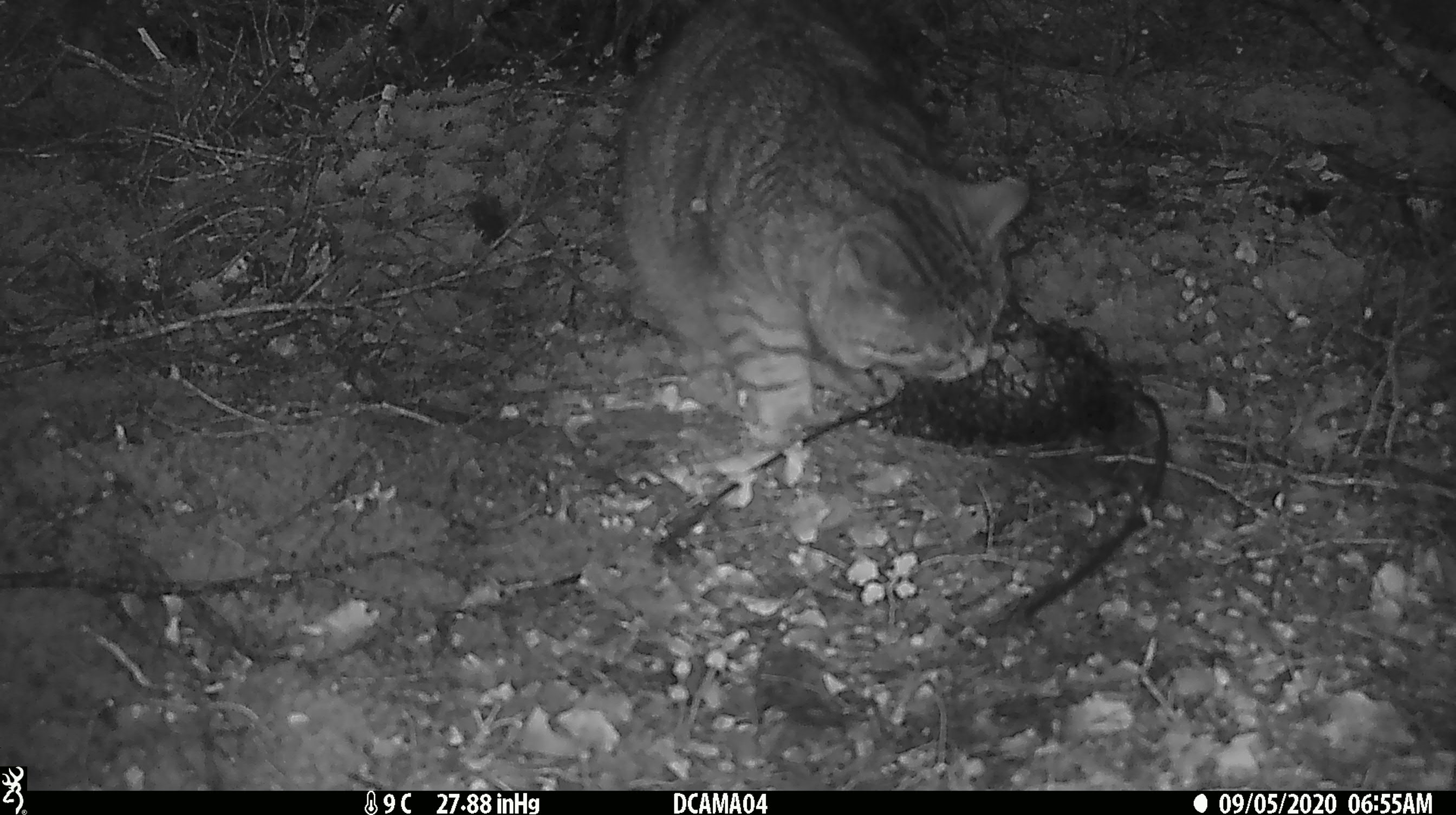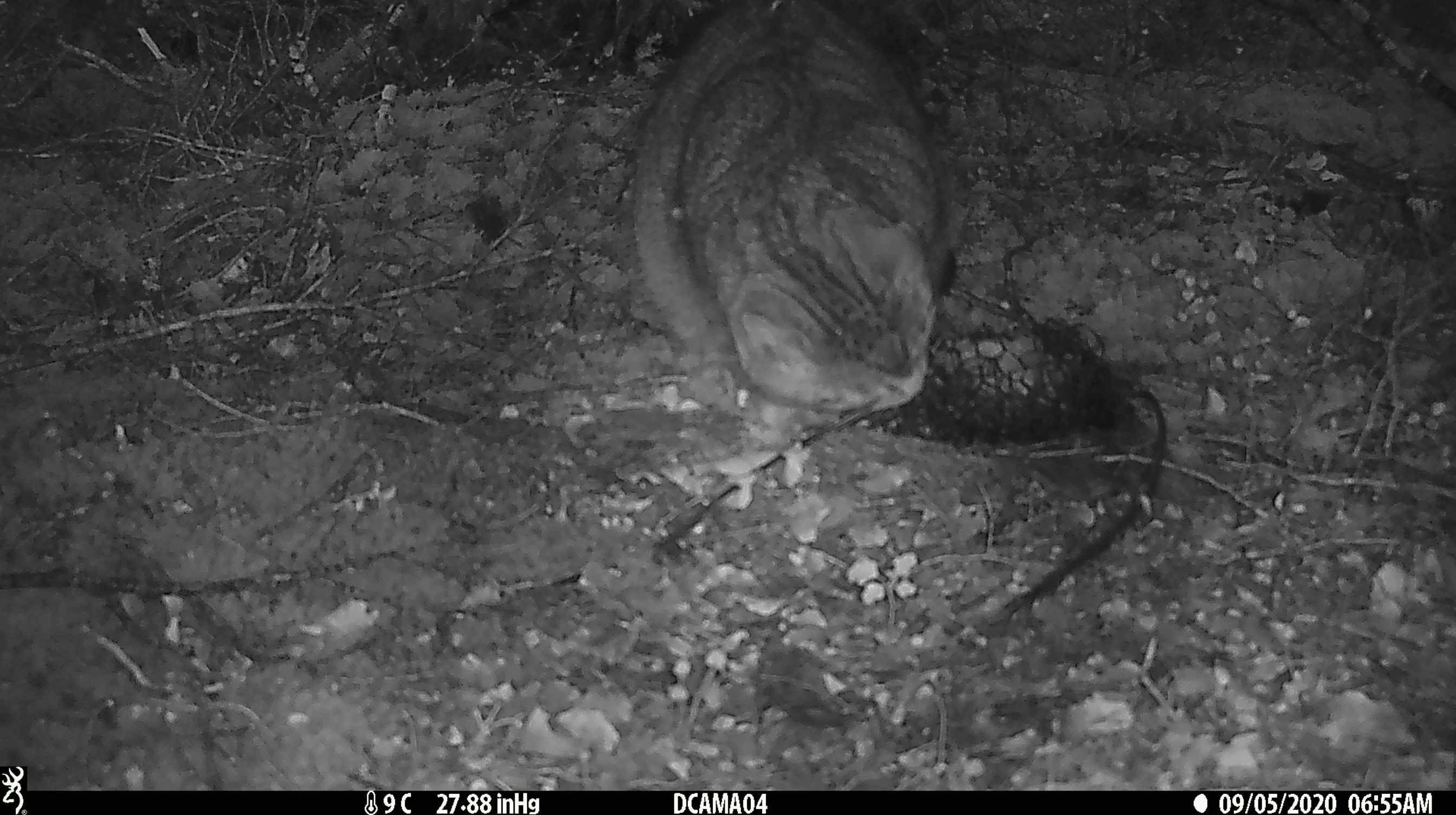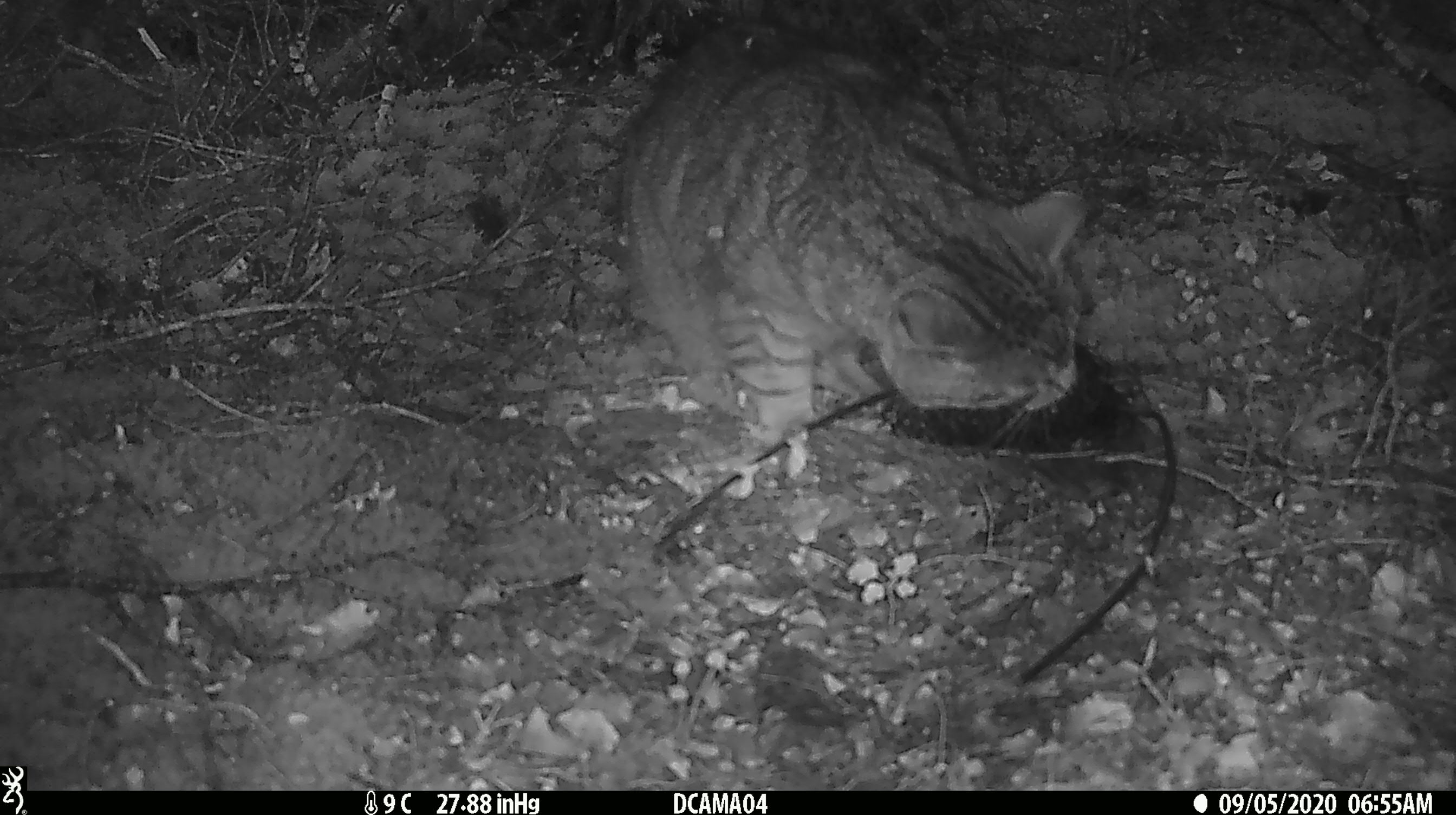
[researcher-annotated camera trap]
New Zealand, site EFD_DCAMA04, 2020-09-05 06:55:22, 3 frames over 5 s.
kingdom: Animalia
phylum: Chordata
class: Mammalia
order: Carnivora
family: Felidae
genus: Felis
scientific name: Felis catus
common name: domestic cat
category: cat